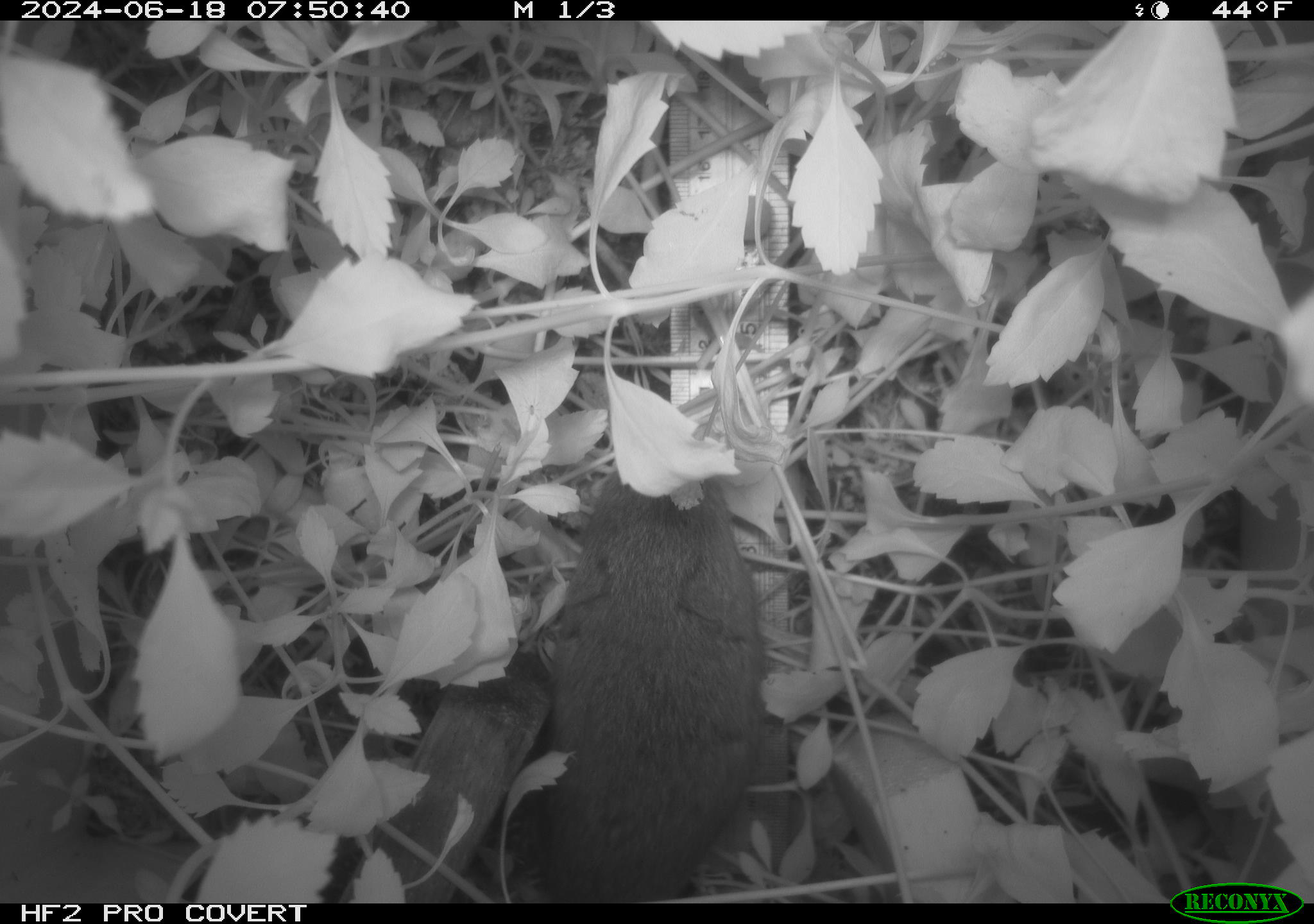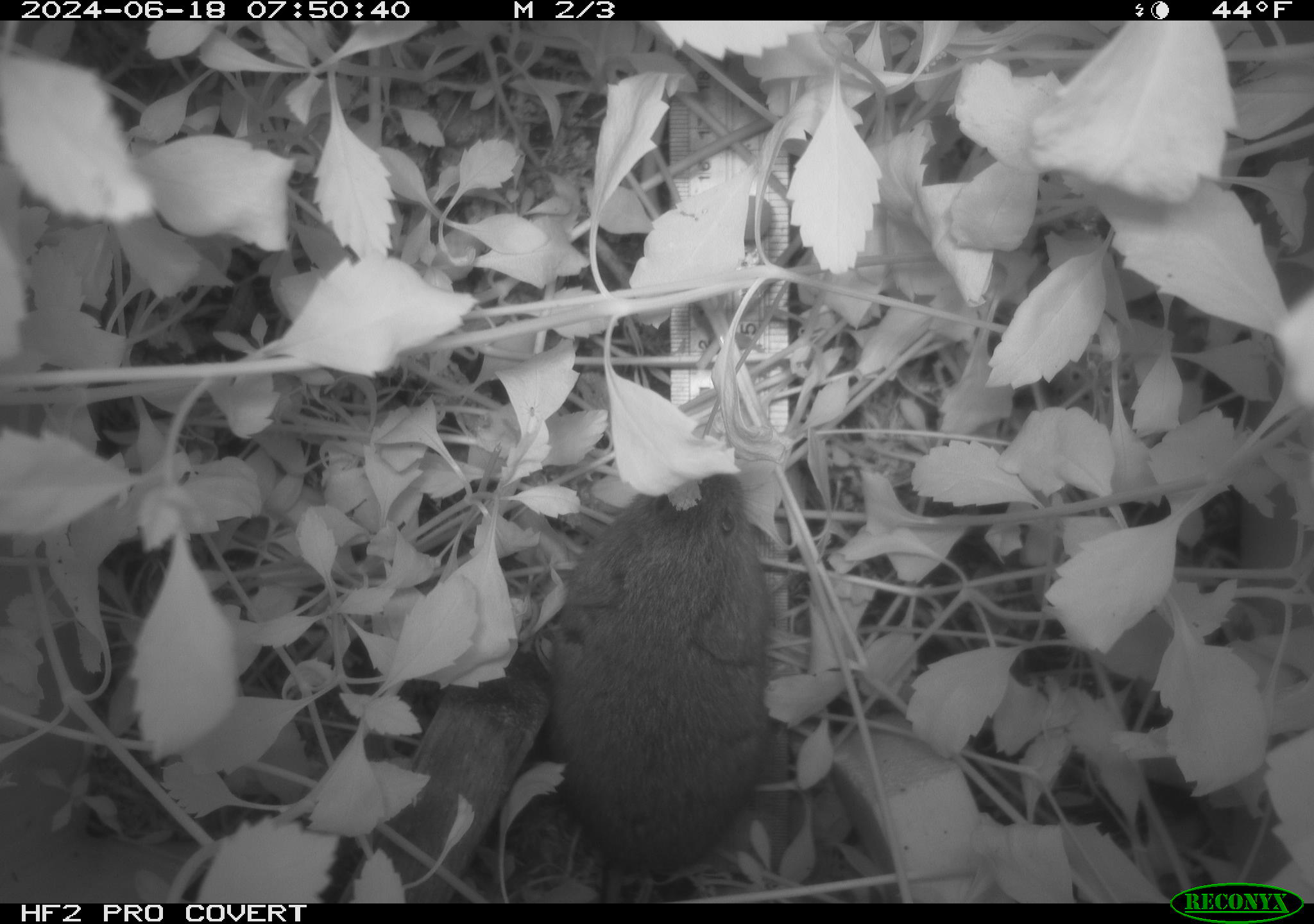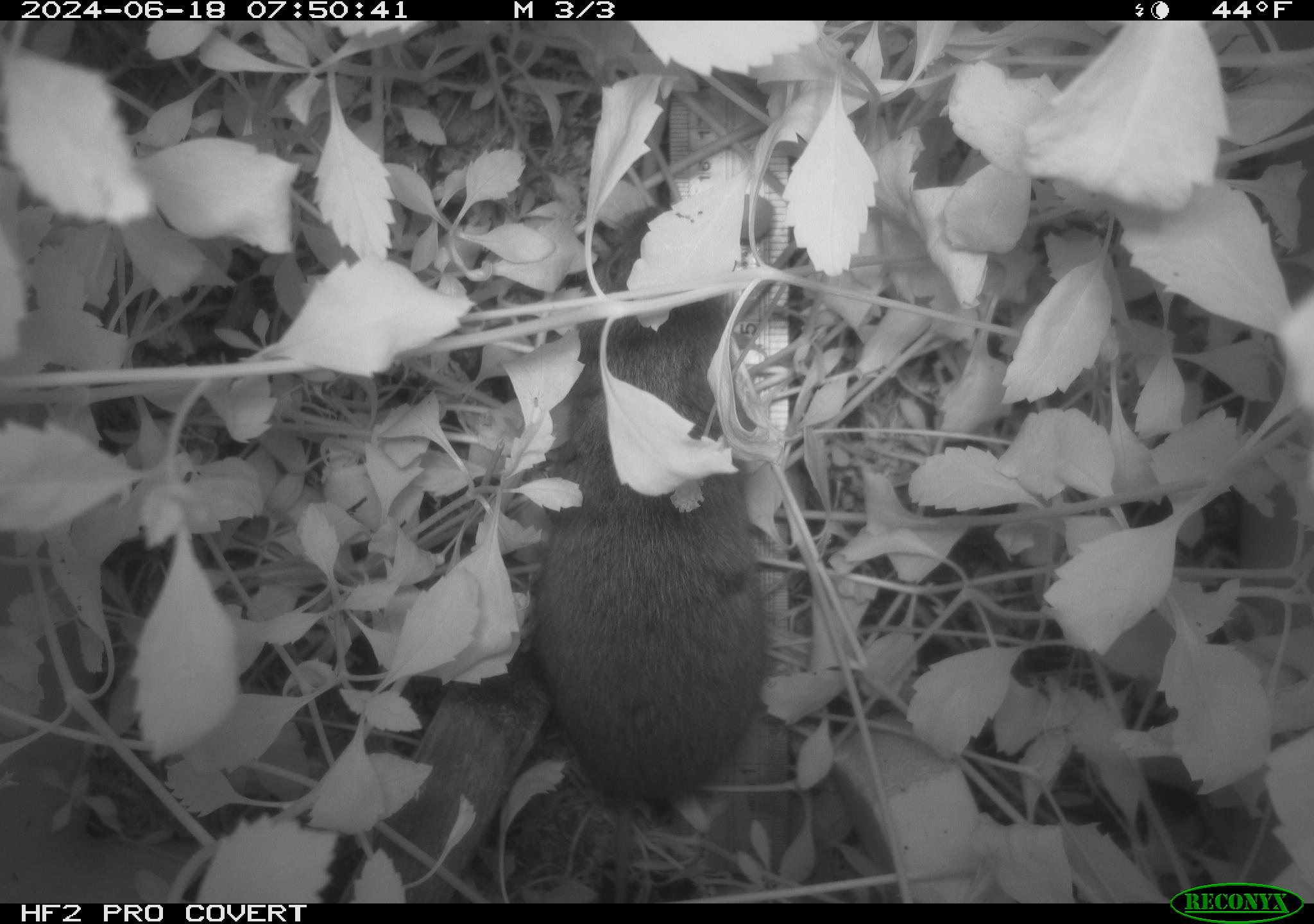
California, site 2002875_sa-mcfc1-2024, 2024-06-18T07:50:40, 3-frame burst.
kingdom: Animalia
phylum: Chordata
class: Mammalia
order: Rodentia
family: Cricetidae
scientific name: Arvicolinae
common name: voles, lemmings, and muskrats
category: arvicolinae subfamily